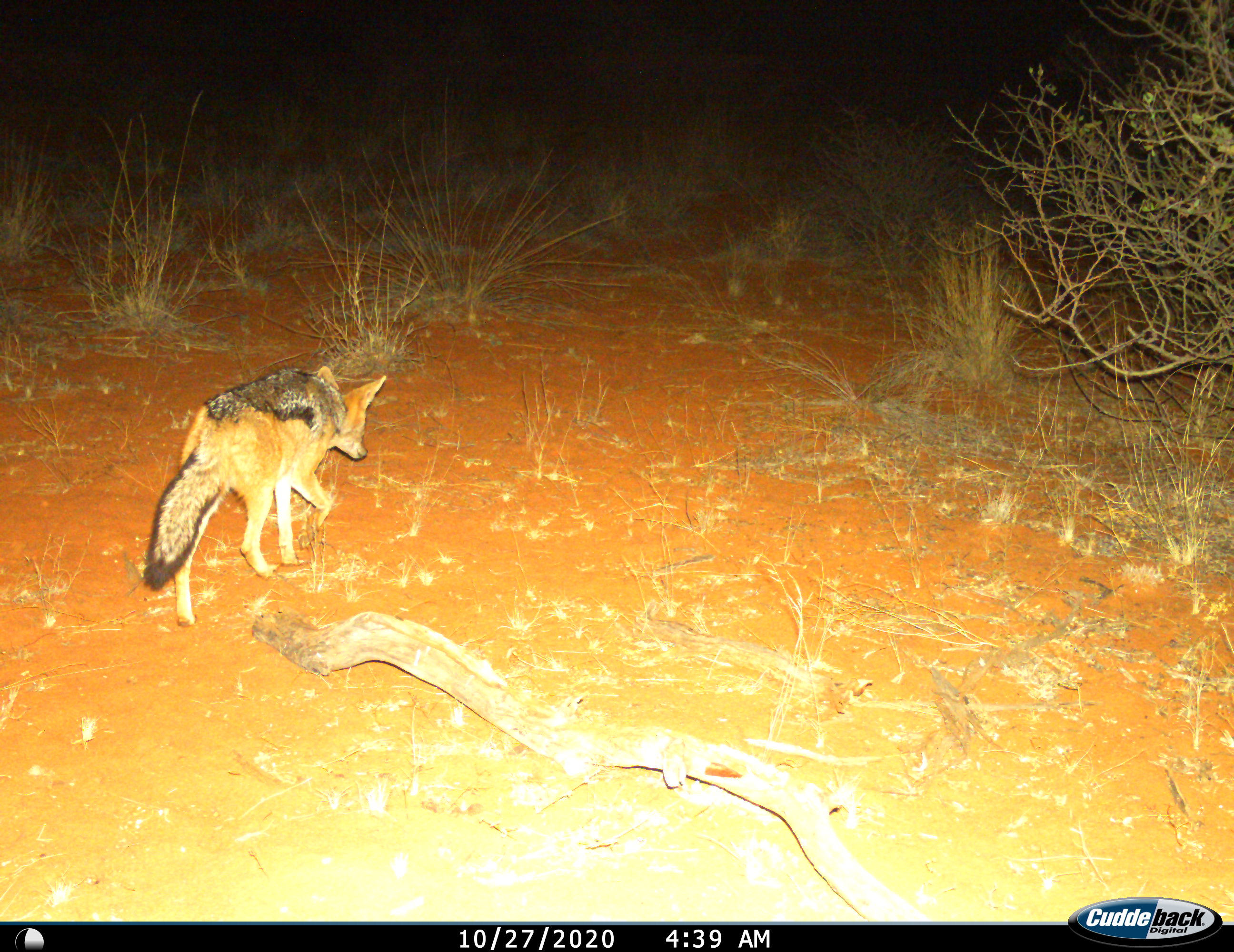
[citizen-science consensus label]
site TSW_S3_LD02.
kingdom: Animalia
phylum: Chordata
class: Mammalia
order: Carnivora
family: Canidae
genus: Lupulella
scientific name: Lupulella mesomelas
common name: black-backed jackal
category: jackalblackbacked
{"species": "jackalblackbacked (black-backed jackal) (Lupulella mesomelas)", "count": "1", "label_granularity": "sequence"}